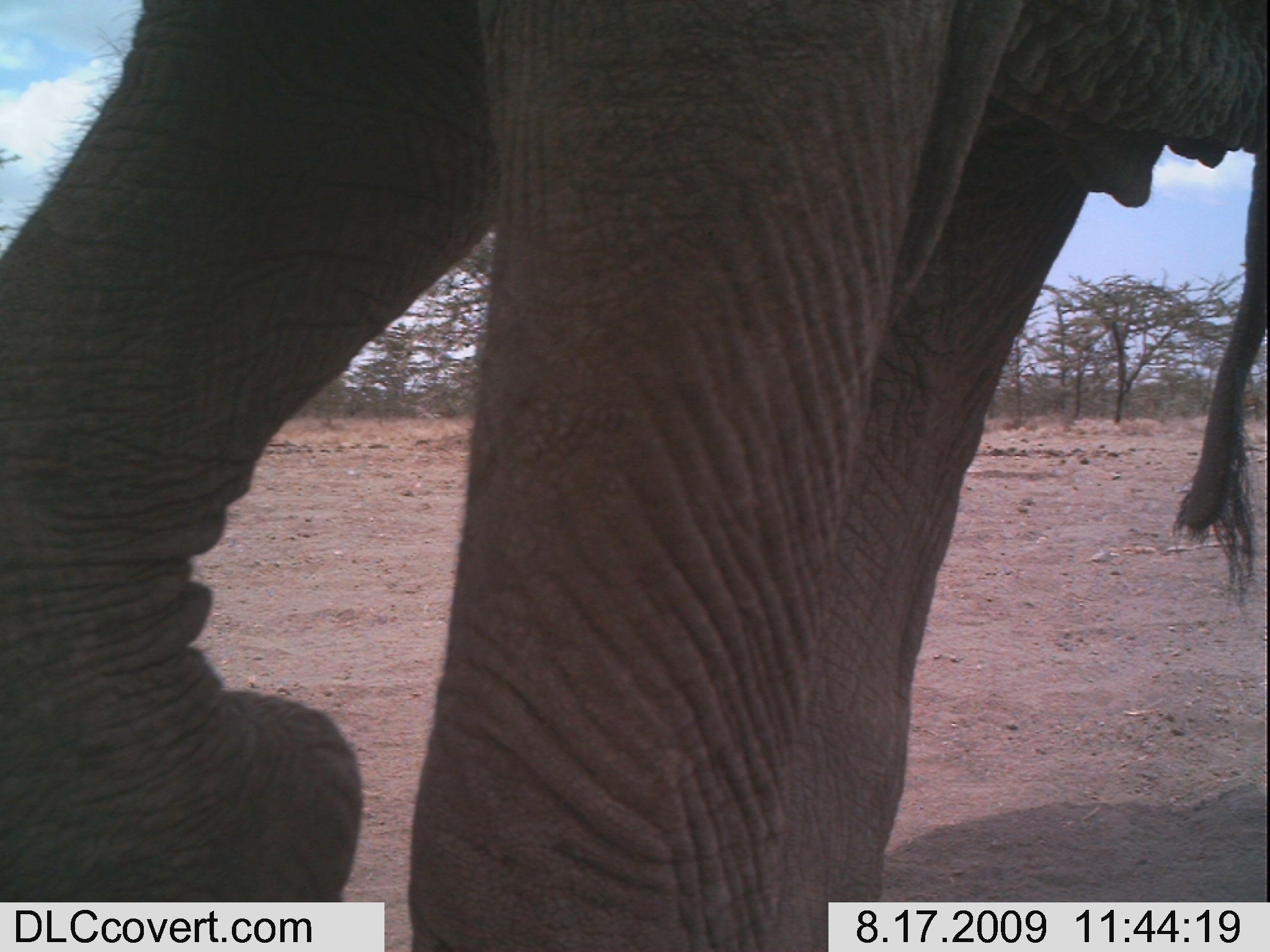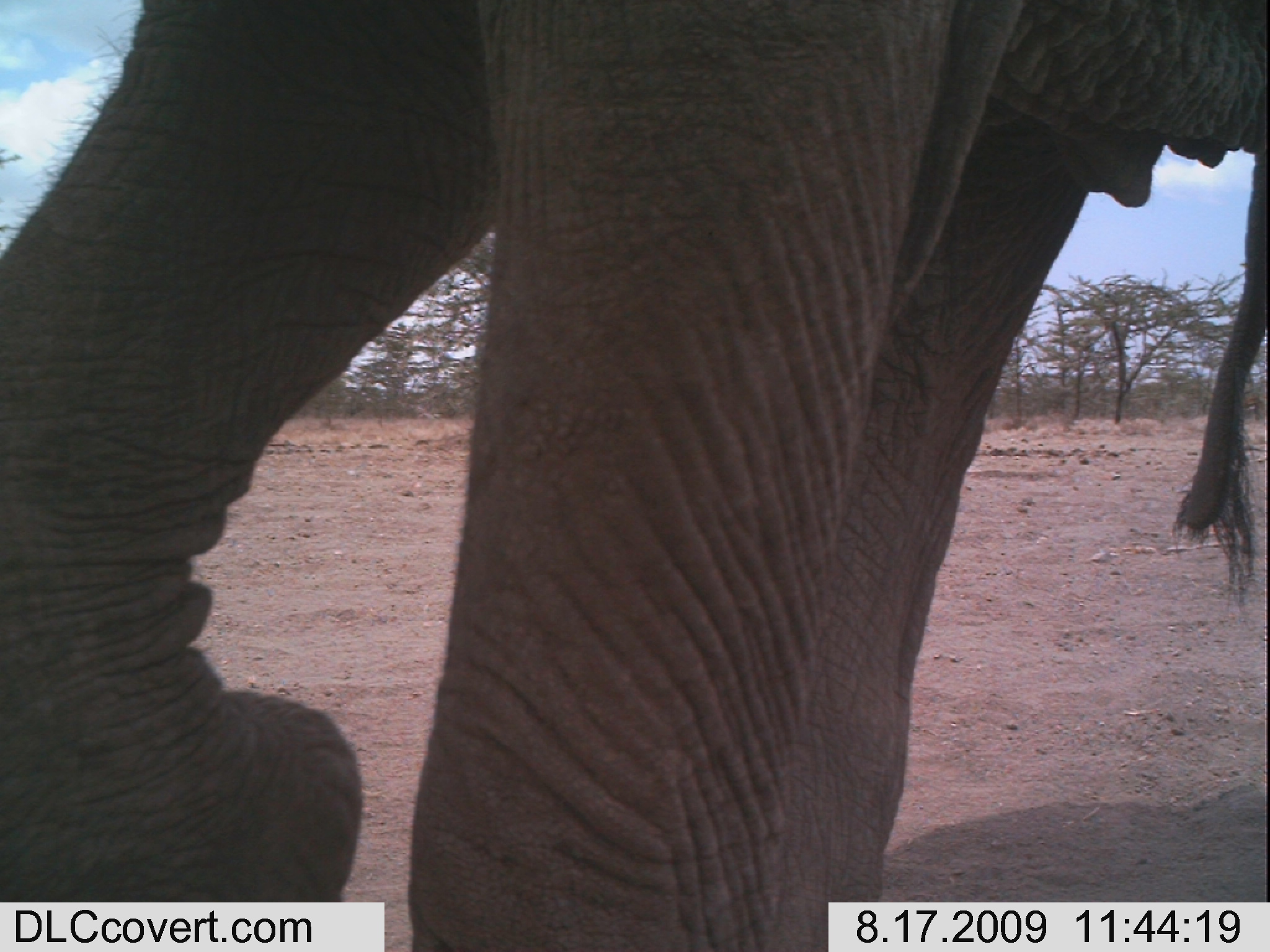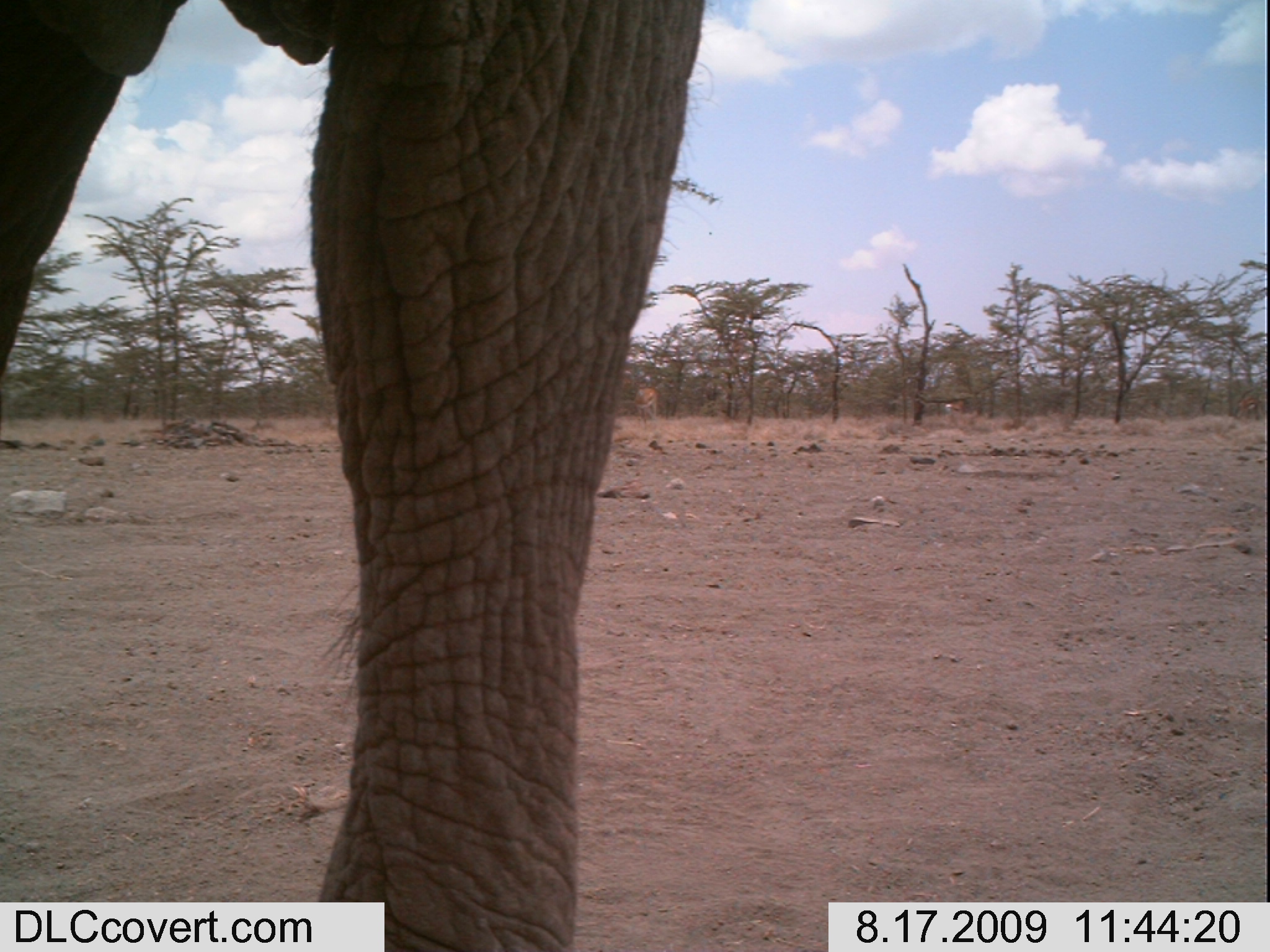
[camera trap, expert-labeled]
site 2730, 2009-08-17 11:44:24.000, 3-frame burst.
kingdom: Animalia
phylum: Chordata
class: Mammalia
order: Proboscidea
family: Elephantidae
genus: Loxodonta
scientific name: Loxodonta africana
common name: african bush elephant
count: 1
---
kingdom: Animalia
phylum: Chordata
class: Mammalia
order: Artiodactyla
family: Bovidae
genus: Nanger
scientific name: Nanger granti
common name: grant's gazelle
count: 1